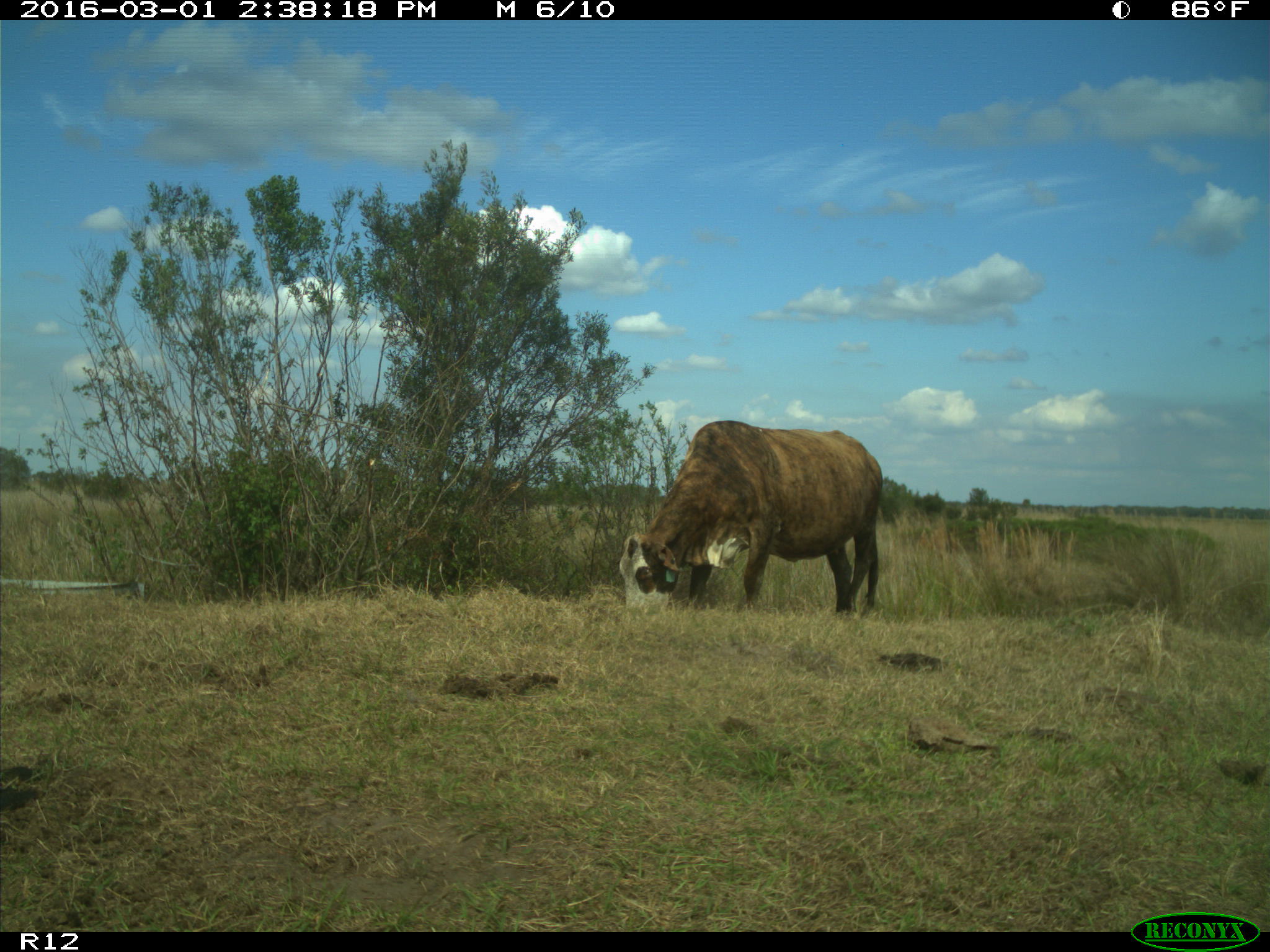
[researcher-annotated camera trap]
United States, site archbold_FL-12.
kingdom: Animalia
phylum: Chordata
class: Mammalia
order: Artiodactyla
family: Bovidae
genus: Bos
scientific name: Bos taurus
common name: domestic cow